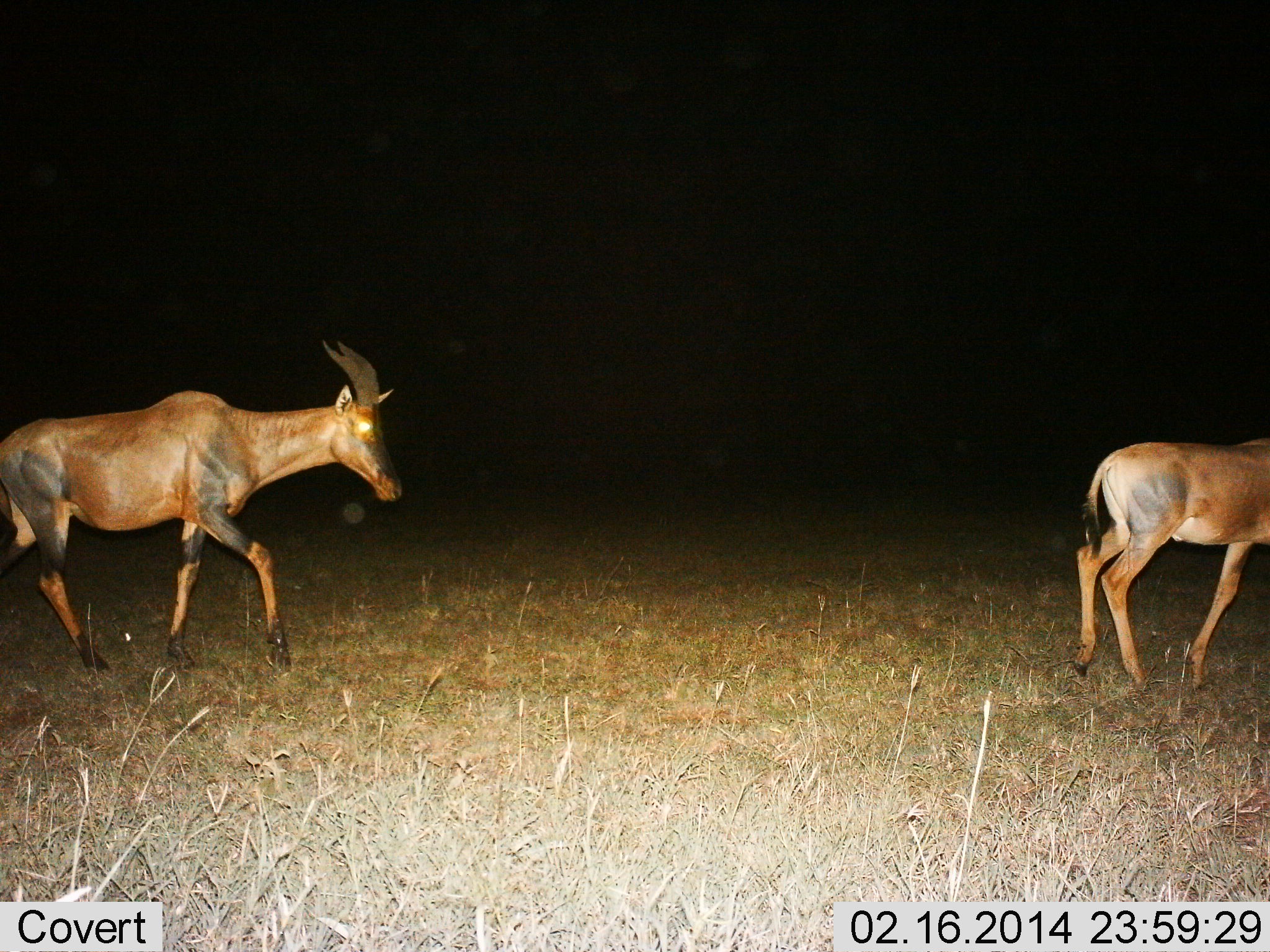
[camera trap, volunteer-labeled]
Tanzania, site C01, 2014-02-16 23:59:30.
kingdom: Animalia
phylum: Chordata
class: Mammalia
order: Artiodactyla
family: Bovidae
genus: Damaliscus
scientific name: Damaliscus lunatus jimela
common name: topi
Topi (Damaliscus lunatus jimela), count 2. Behavior (volunteer vote fractions): standing 10%, resting 0%, moving 90%, interacting 0%. Young present (vote fraction): 20%. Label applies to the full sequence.